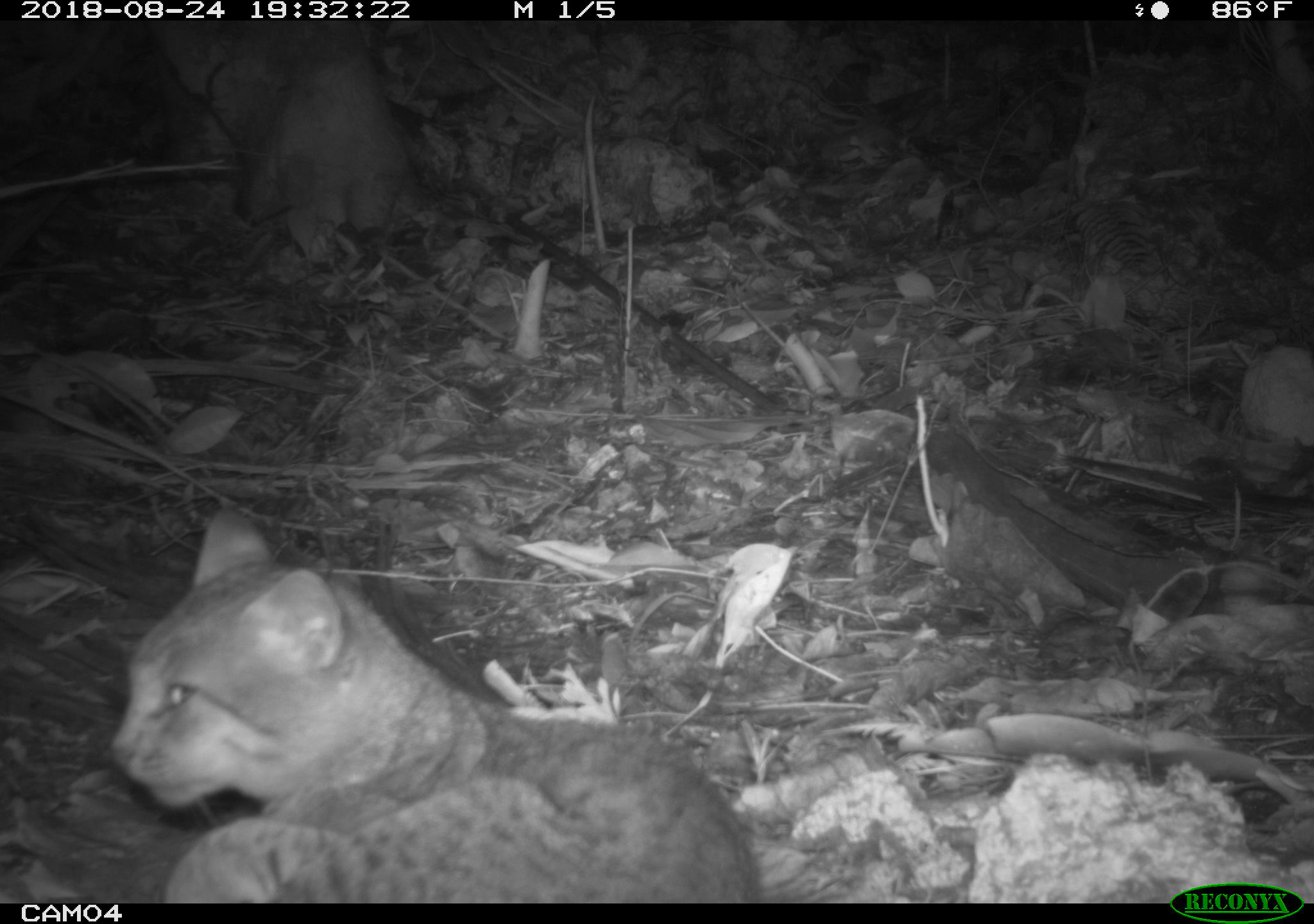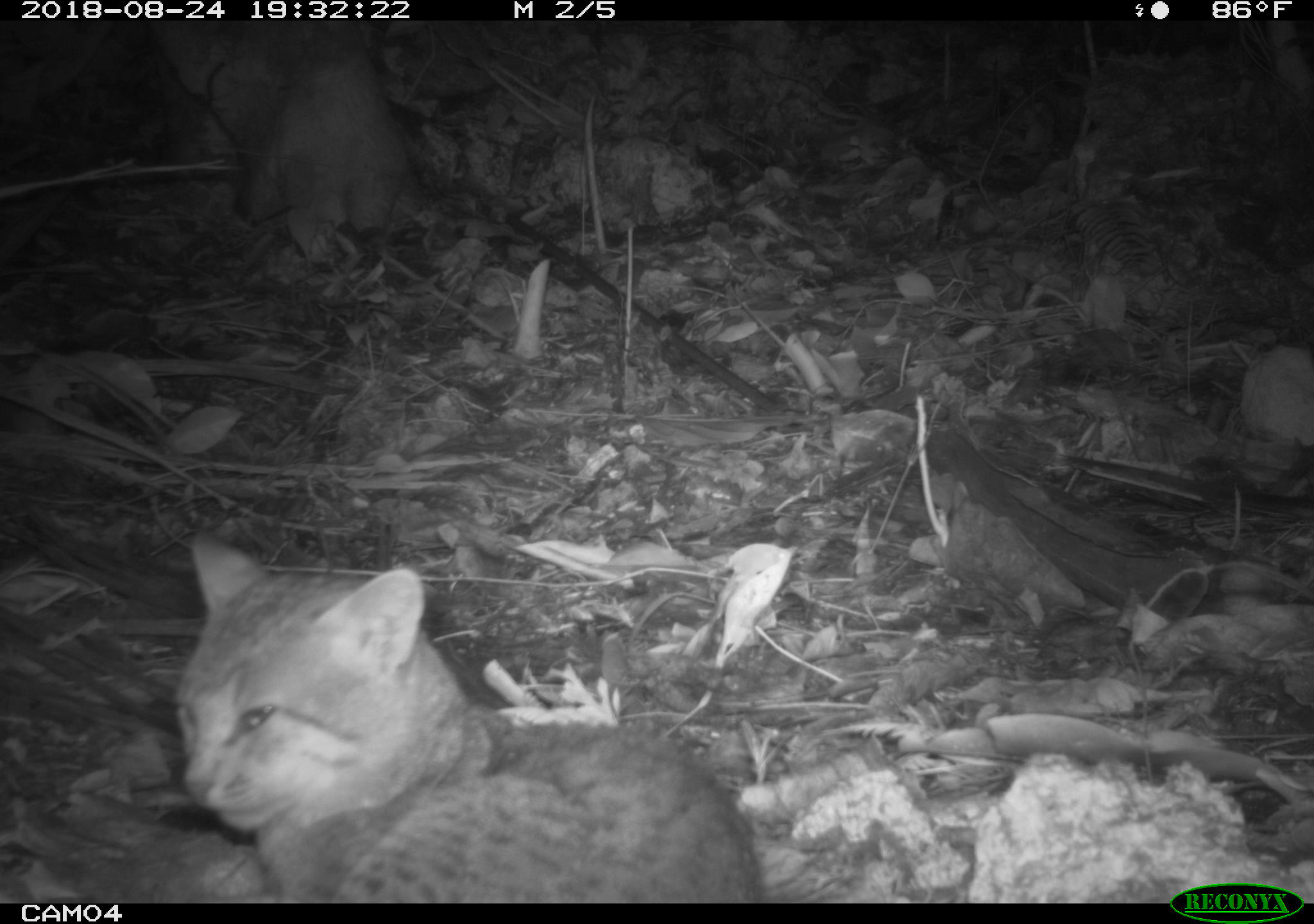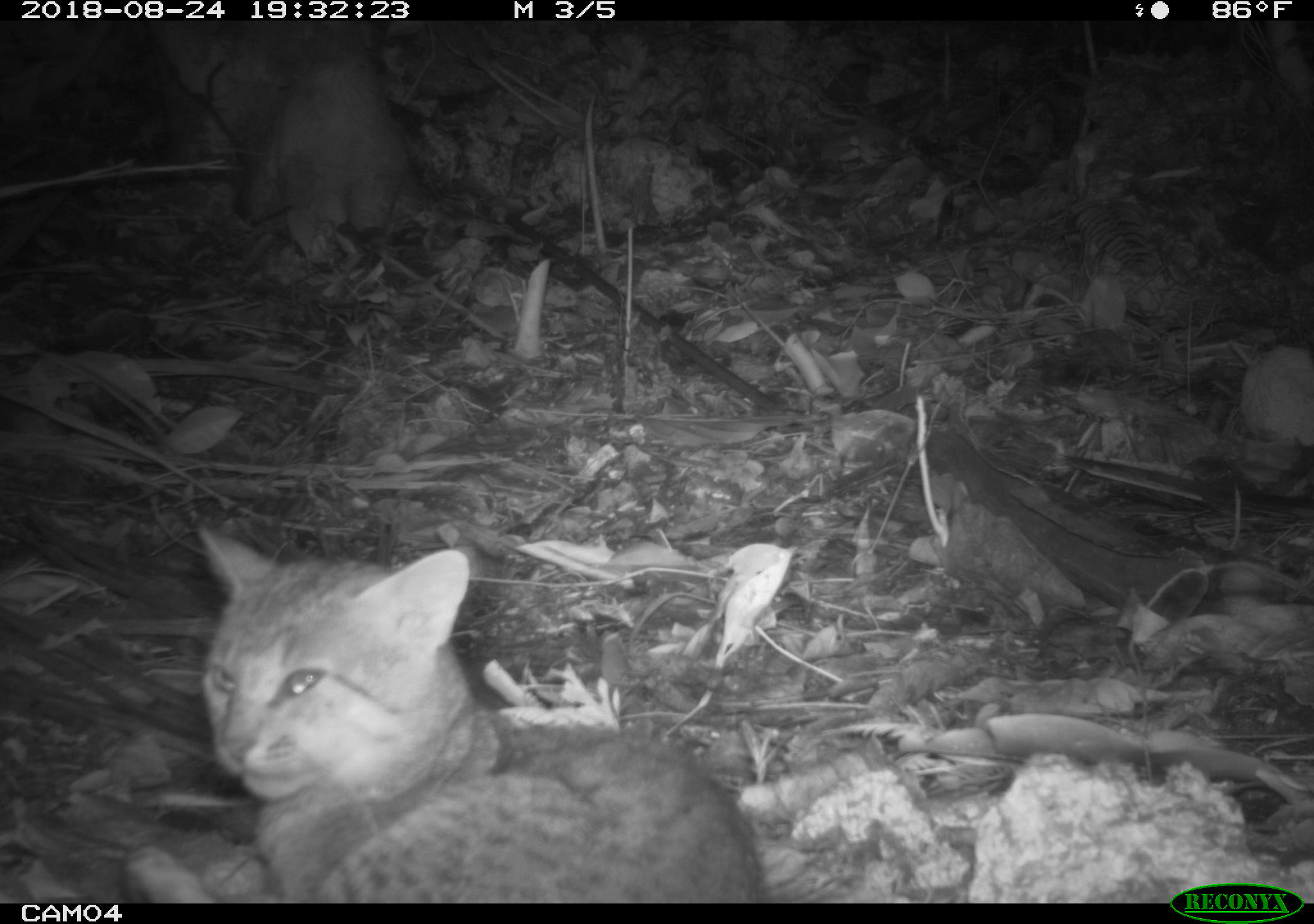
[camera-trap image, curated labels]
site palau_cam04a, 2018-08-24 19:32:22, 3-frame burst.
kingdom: Animalia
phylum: Chordata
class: Mammalia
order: Carnivora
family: Felidae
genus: Felis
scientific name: Felis catus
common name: cat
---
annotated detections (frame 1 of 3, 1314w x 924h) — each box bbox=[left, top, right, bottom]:
cat: bbox=[101, 502, 764, 905]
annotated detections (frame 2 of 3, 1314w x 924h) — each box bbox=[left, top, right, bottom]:
cat: bbox=[167, 523, 756, 894]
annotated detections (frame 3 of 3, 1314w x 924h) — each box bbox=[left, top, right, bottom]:
cat: bbox=[184, 517, 767, 904]